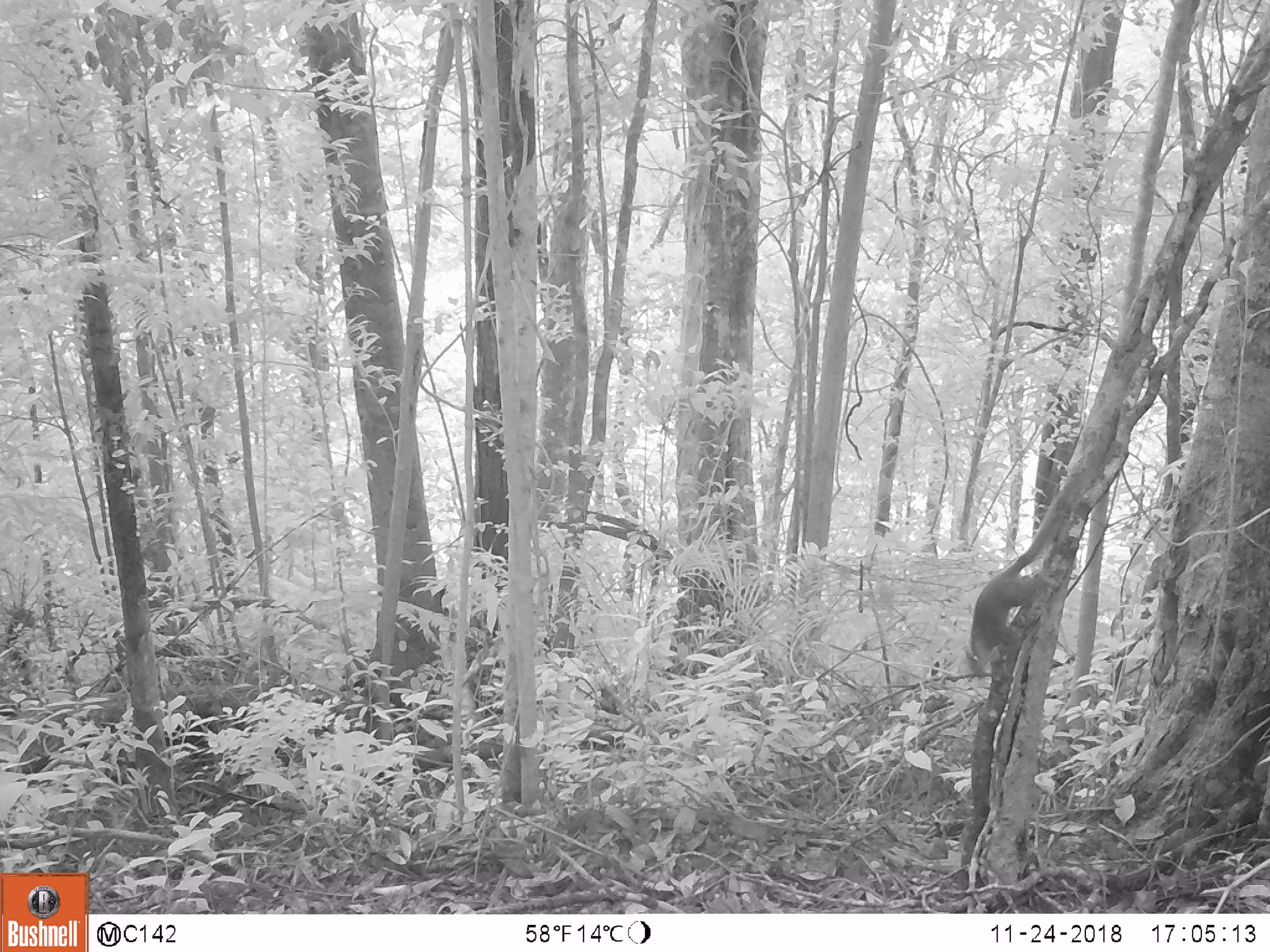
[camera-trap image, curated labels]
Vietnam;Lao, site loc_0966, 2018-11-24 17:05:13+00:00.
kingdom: Animalia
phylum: Chordata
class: Mammalia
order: Rodentia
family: Sciuridae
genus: Sciurus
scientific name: Sciurus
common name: squirrel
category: unidentified squirrel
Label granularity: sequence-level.